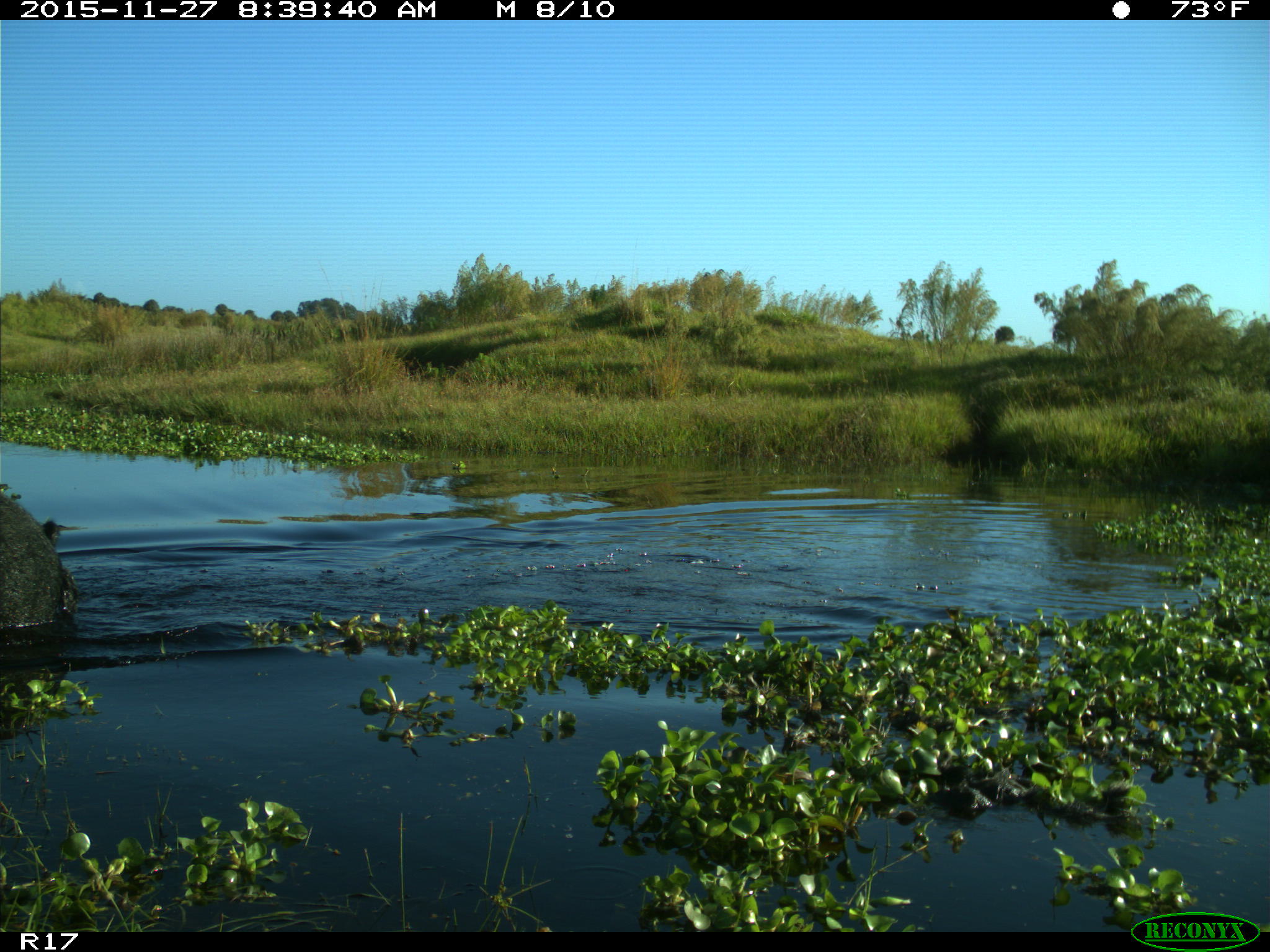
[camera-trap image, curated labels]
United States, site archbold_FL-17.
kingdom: Animalia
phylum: Chordata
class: Mammalia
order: Artiodactyla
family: Suidae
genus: Sus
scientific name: Sus scrofa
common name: wild boar